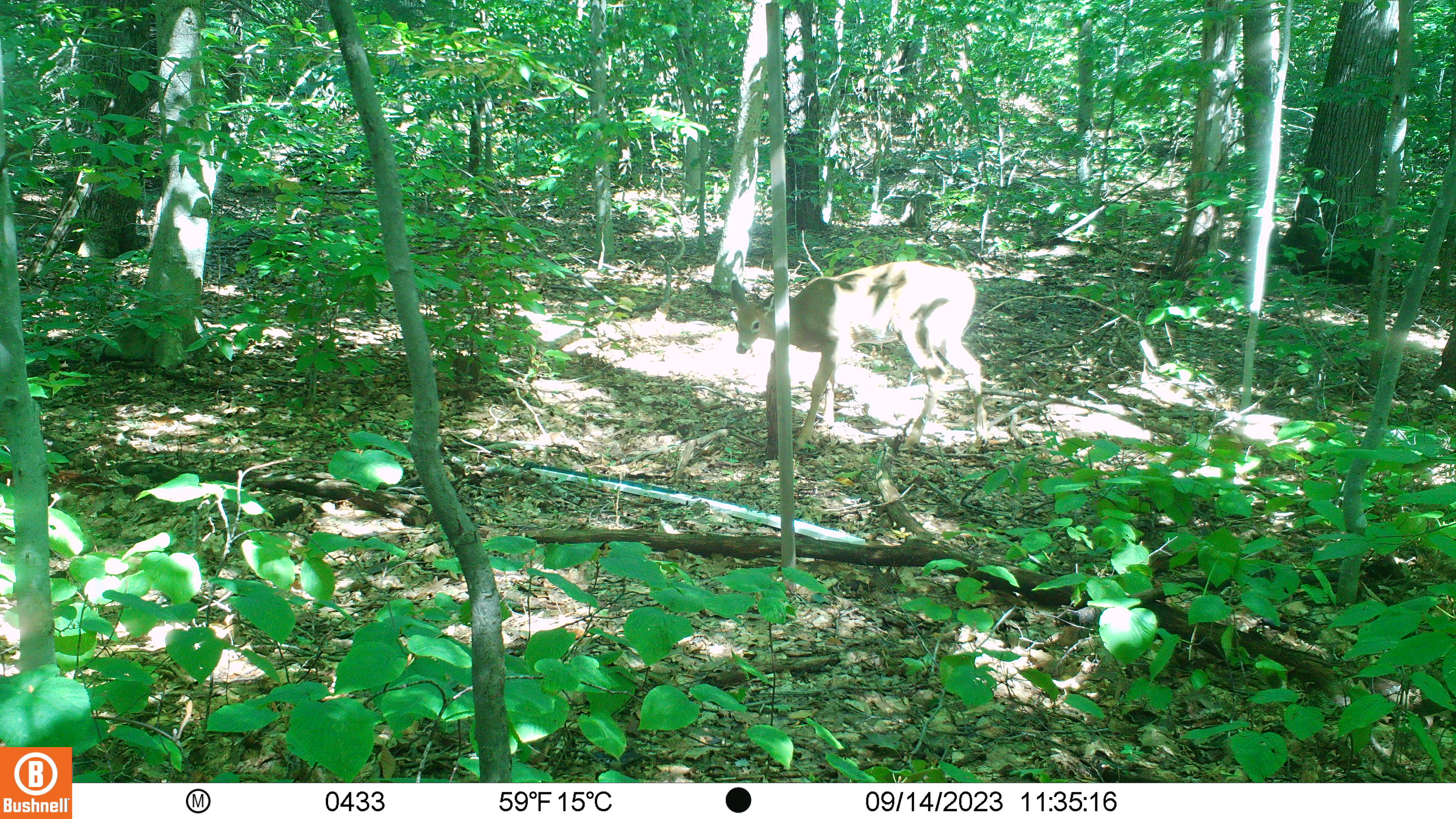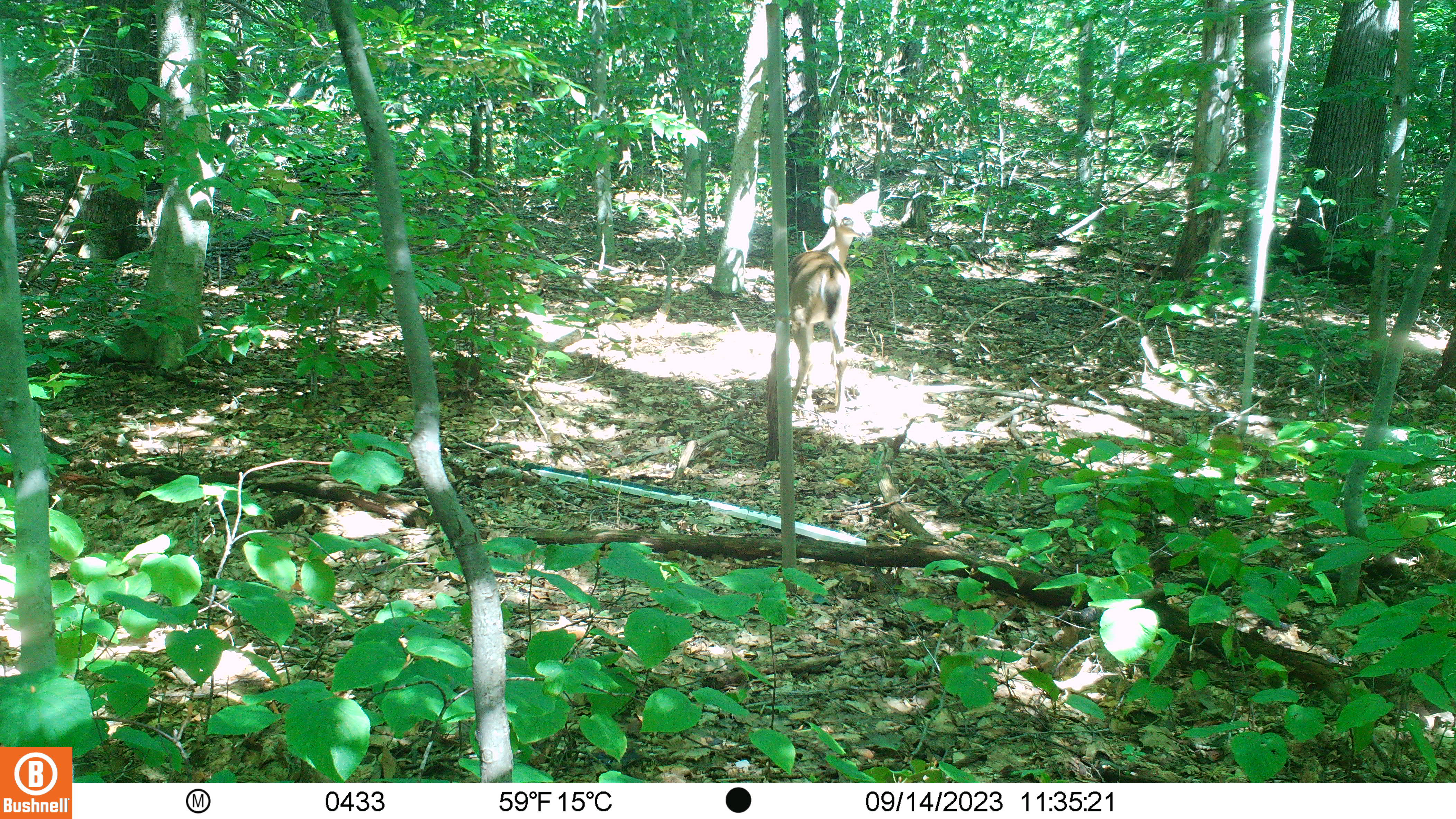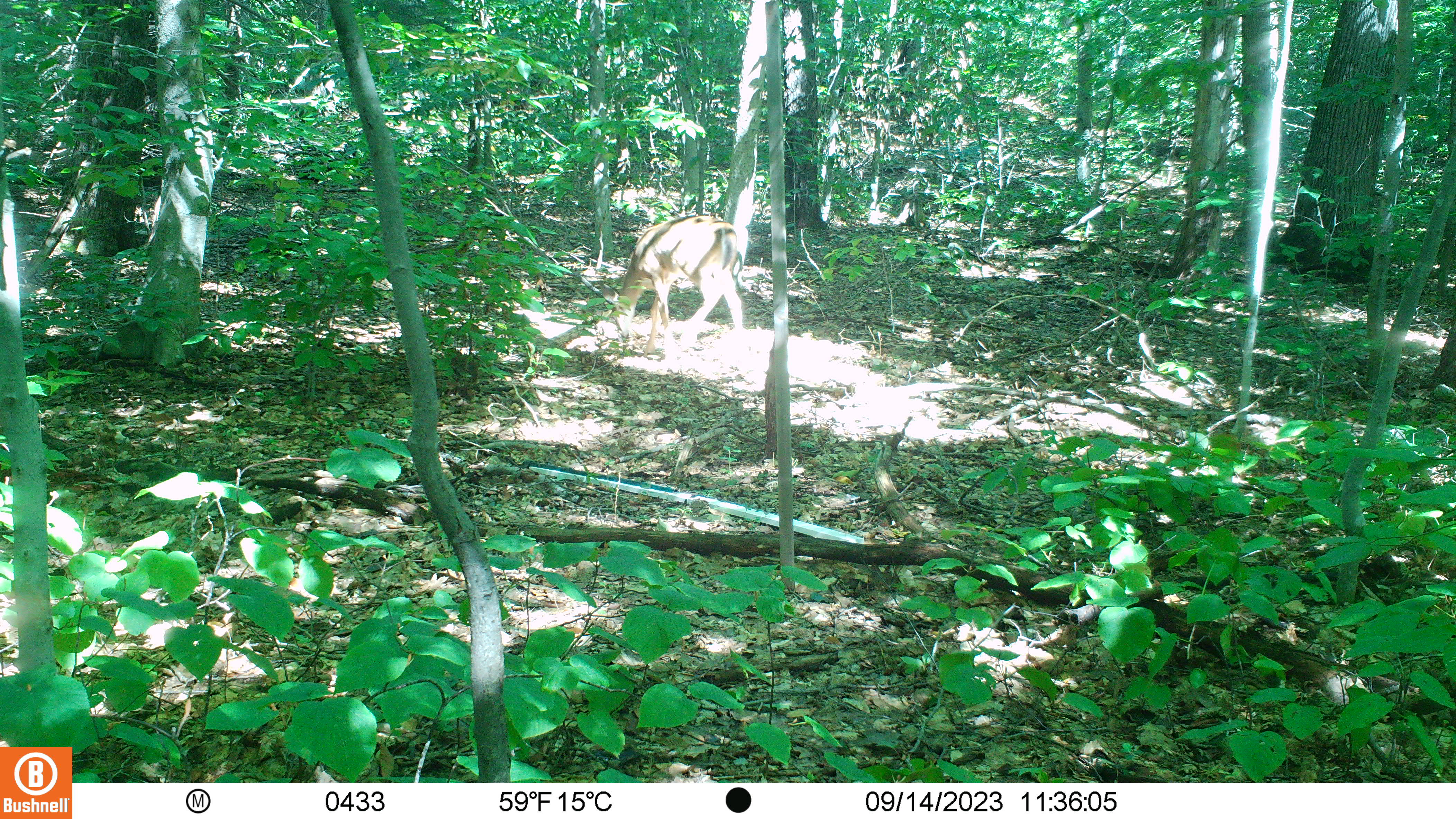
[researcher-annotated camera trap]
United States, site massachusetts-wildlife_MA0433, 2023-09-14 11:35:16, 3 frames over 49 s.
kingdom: Animalia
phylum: Chordata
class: Mammalia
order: Artiodactyla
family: Cervidae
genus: Odocoileus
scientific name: Odocoileus virginianus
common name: white-tailed deer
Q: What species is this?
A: White-tailed deer (Odocoileus virginianus).